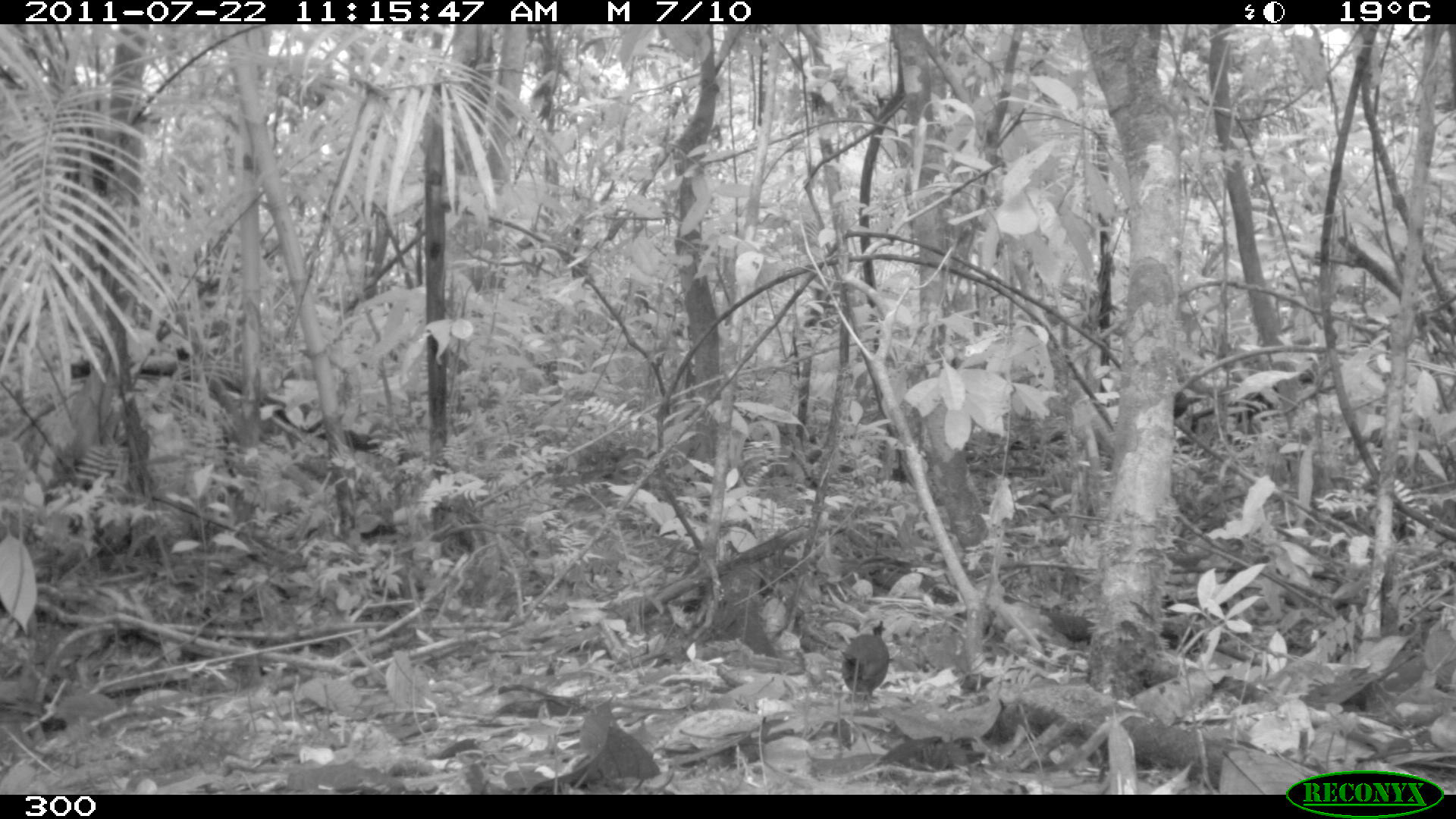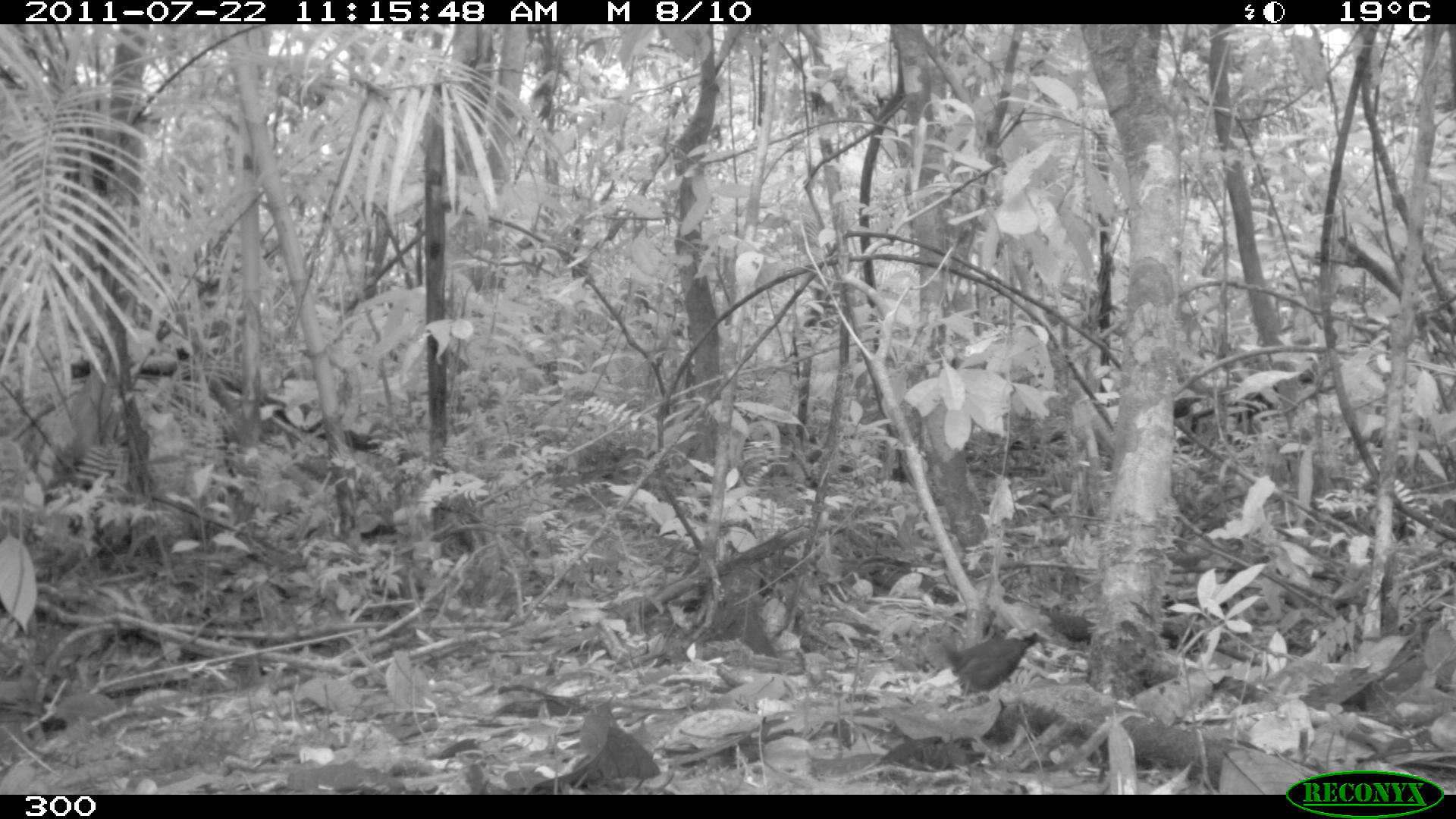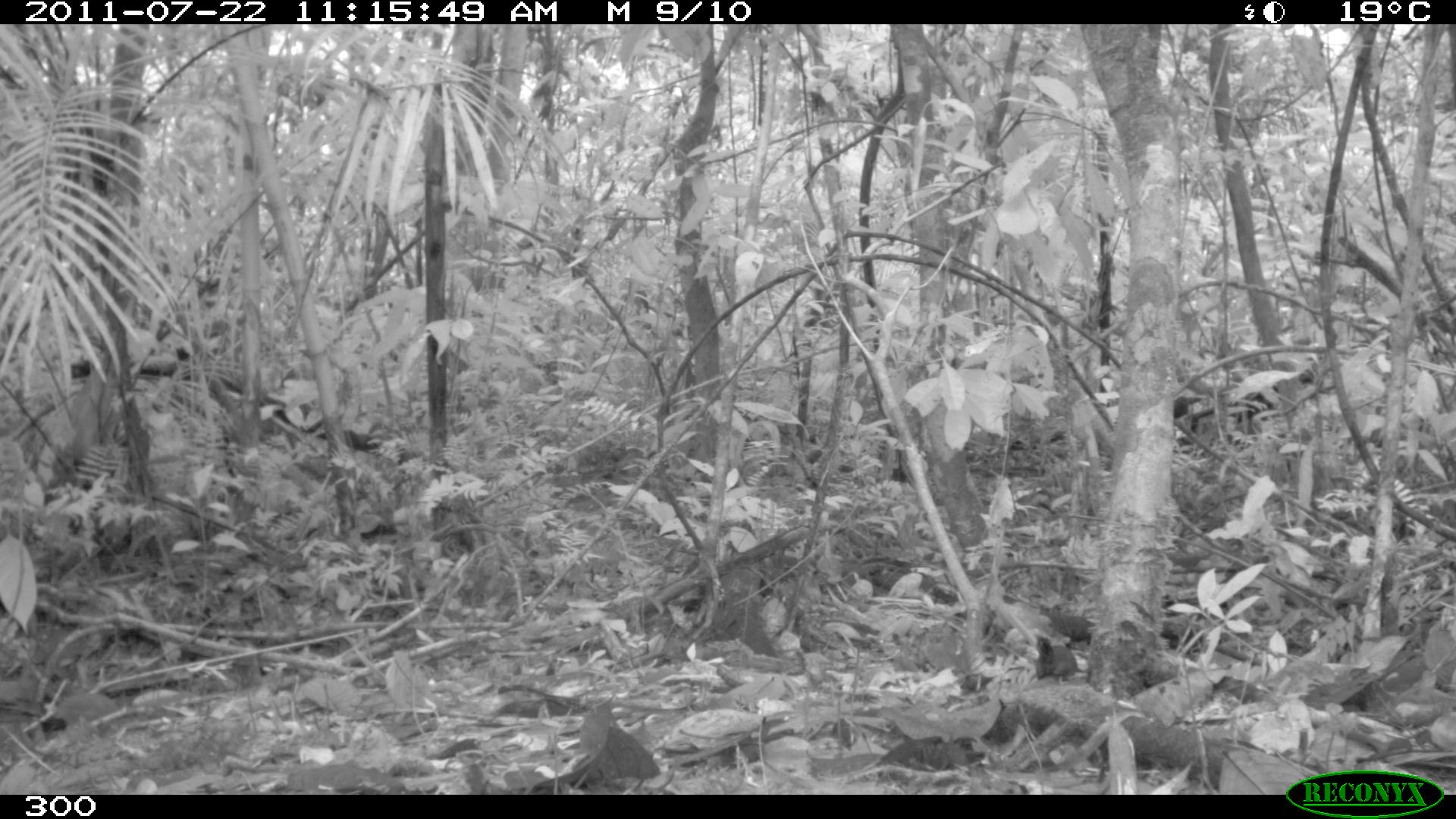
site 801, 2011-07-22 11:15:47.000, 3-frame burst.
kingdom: Animalia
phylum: Chordata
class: Aves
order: Passeriformes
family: Formicariidae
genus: Formicarius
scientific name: Formicarius analis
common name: black-faced antthrush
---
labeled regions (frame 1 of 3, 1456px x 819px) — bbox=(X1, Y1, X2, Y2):
formicarius analis: bbox=(842, 620, 889, 703)